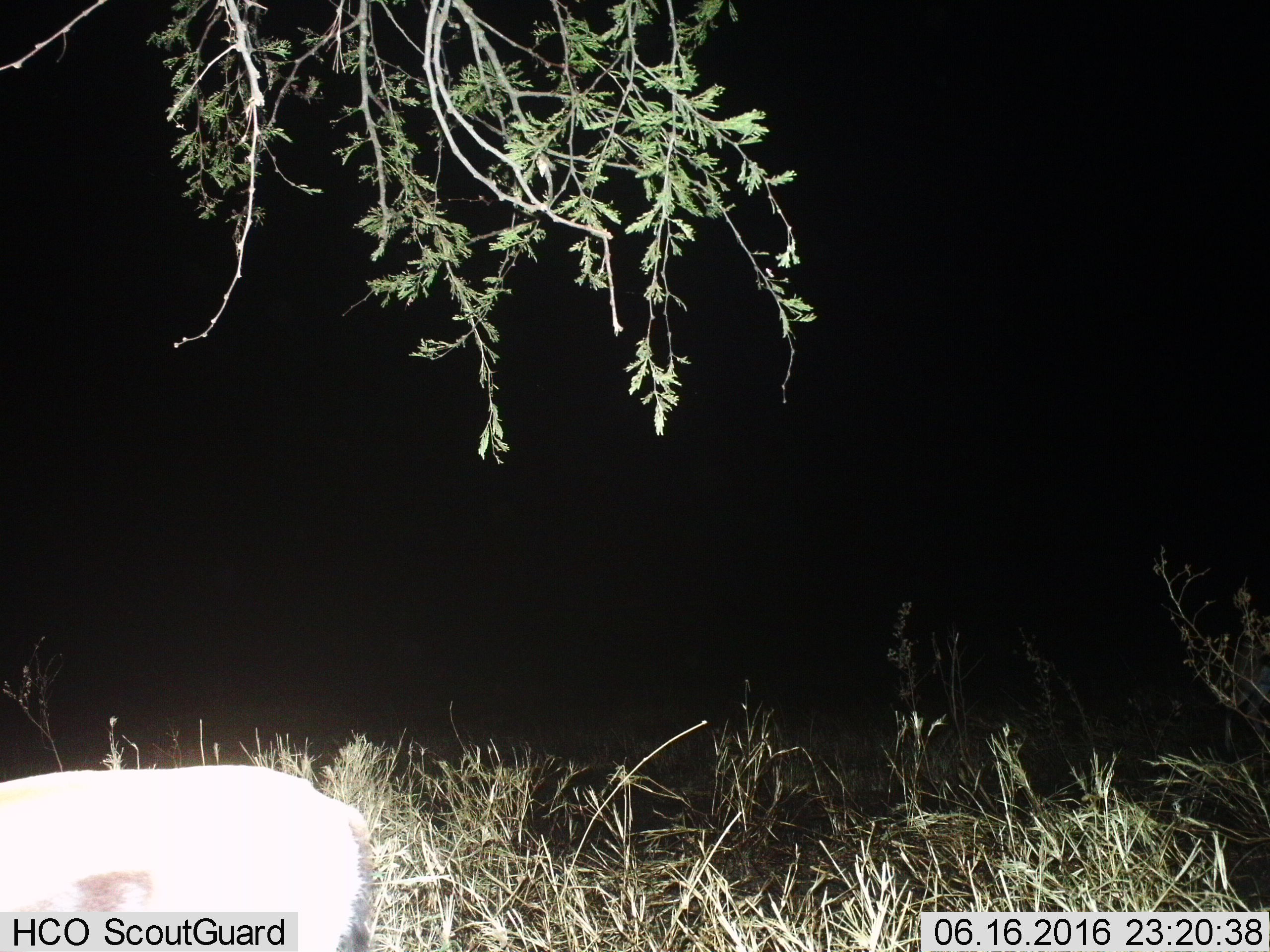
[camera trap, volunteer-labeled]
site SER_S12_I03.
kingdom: Animalia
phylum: Chordata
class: Mammalia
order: Artiodactyla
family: Bovidae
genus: Eudorcas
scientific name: Eudorcas thomsonii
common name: thomson's gazelle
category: gazellethomsons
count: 1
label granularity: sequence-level